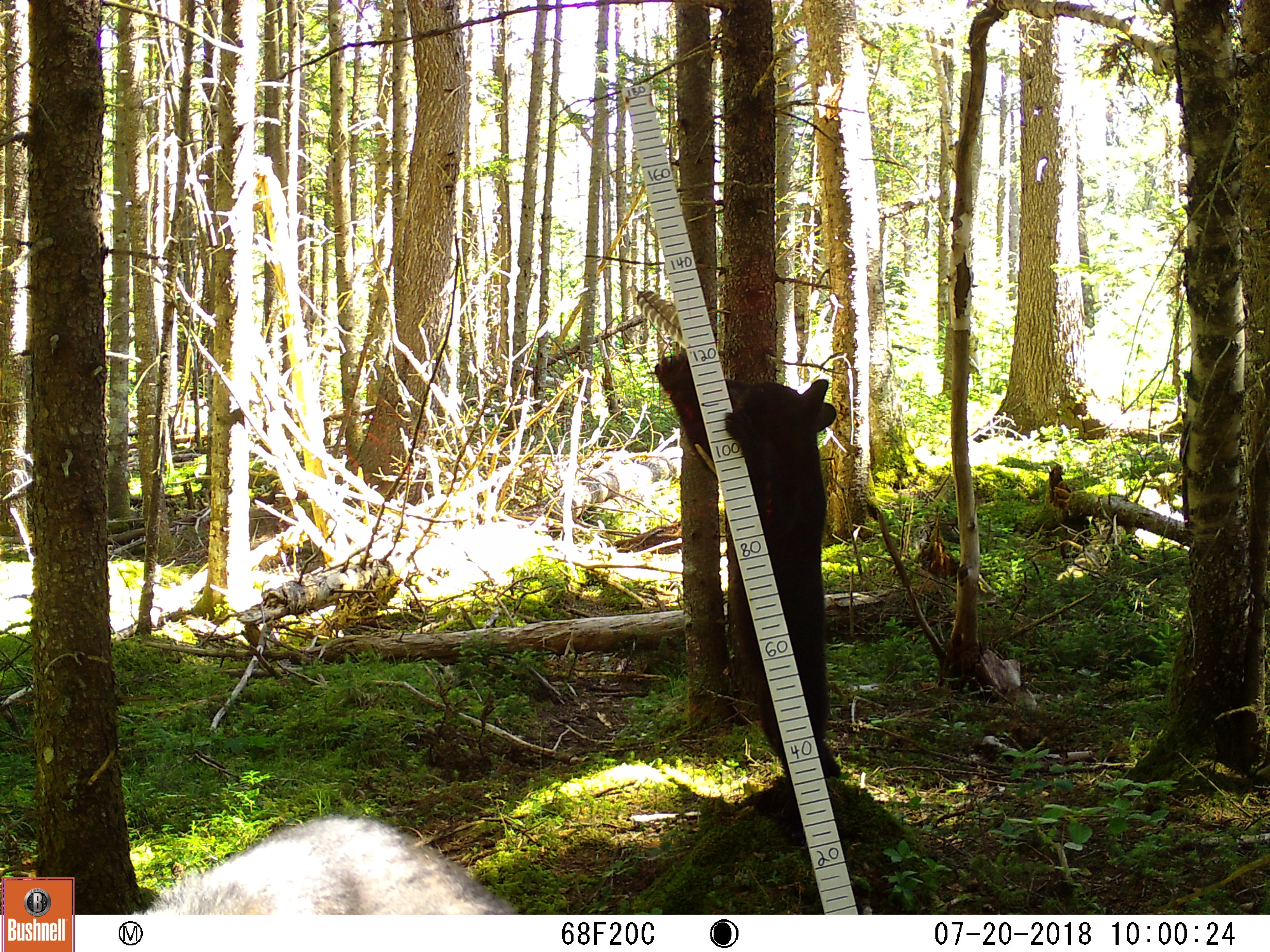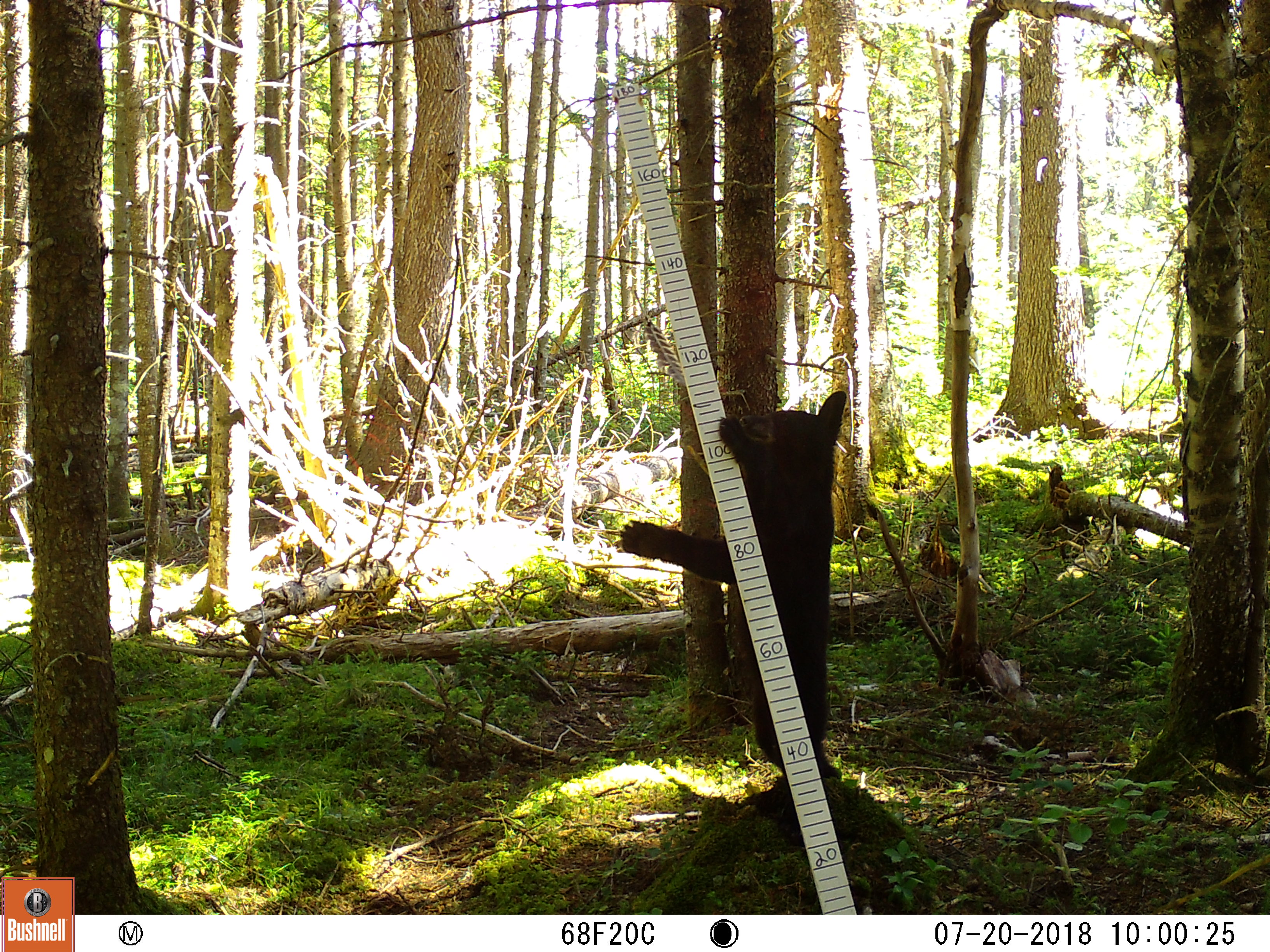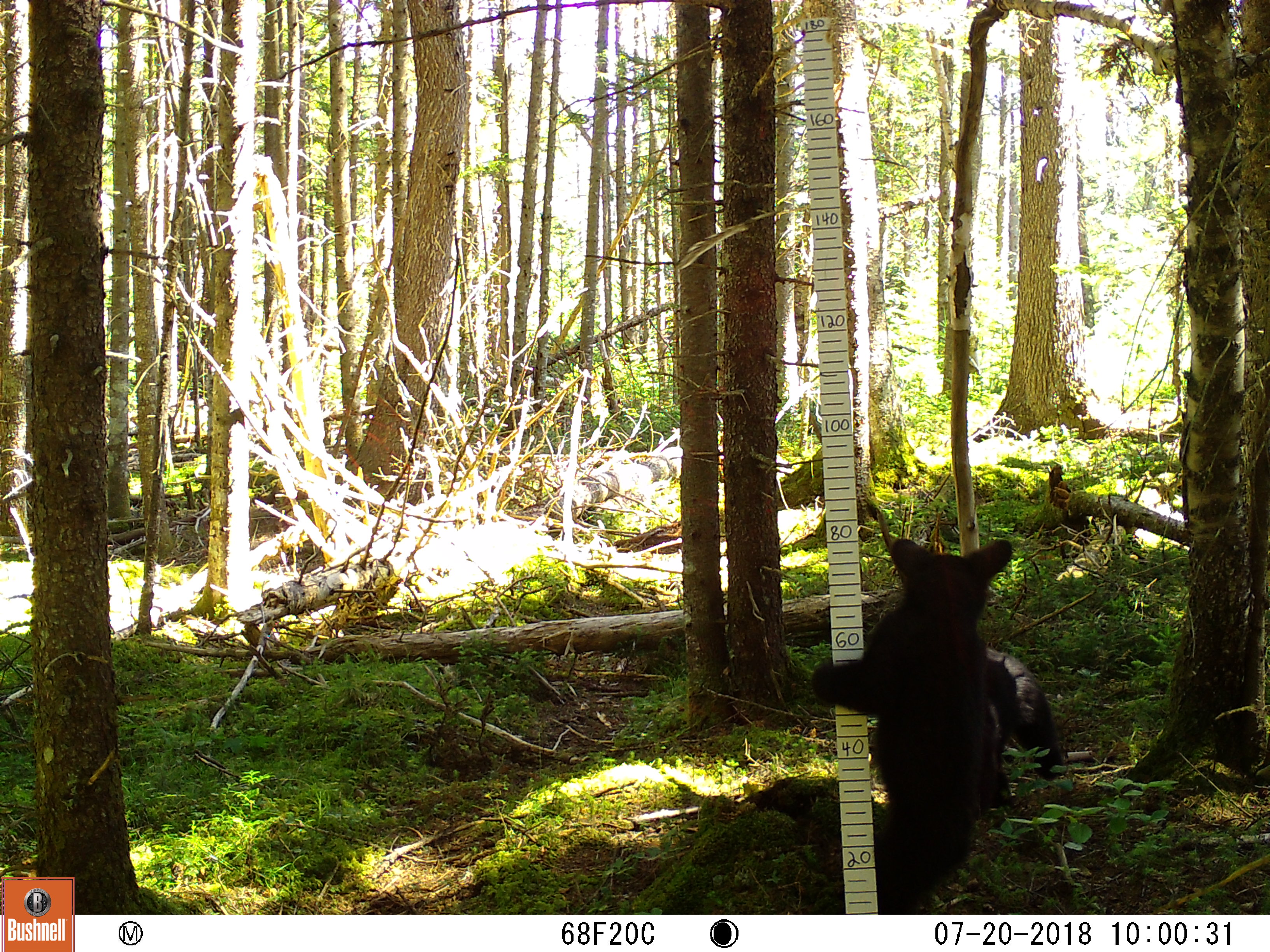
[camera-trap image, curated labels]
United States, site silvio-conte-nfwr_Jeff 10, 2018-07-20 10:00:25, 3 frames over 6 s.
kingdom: Animalia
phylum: Chordata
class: Mammalia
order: Carnivora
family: Ursidae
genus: Ursus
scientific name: Ursus americanus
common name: black bear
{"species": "black bear (Ursus americanus)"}